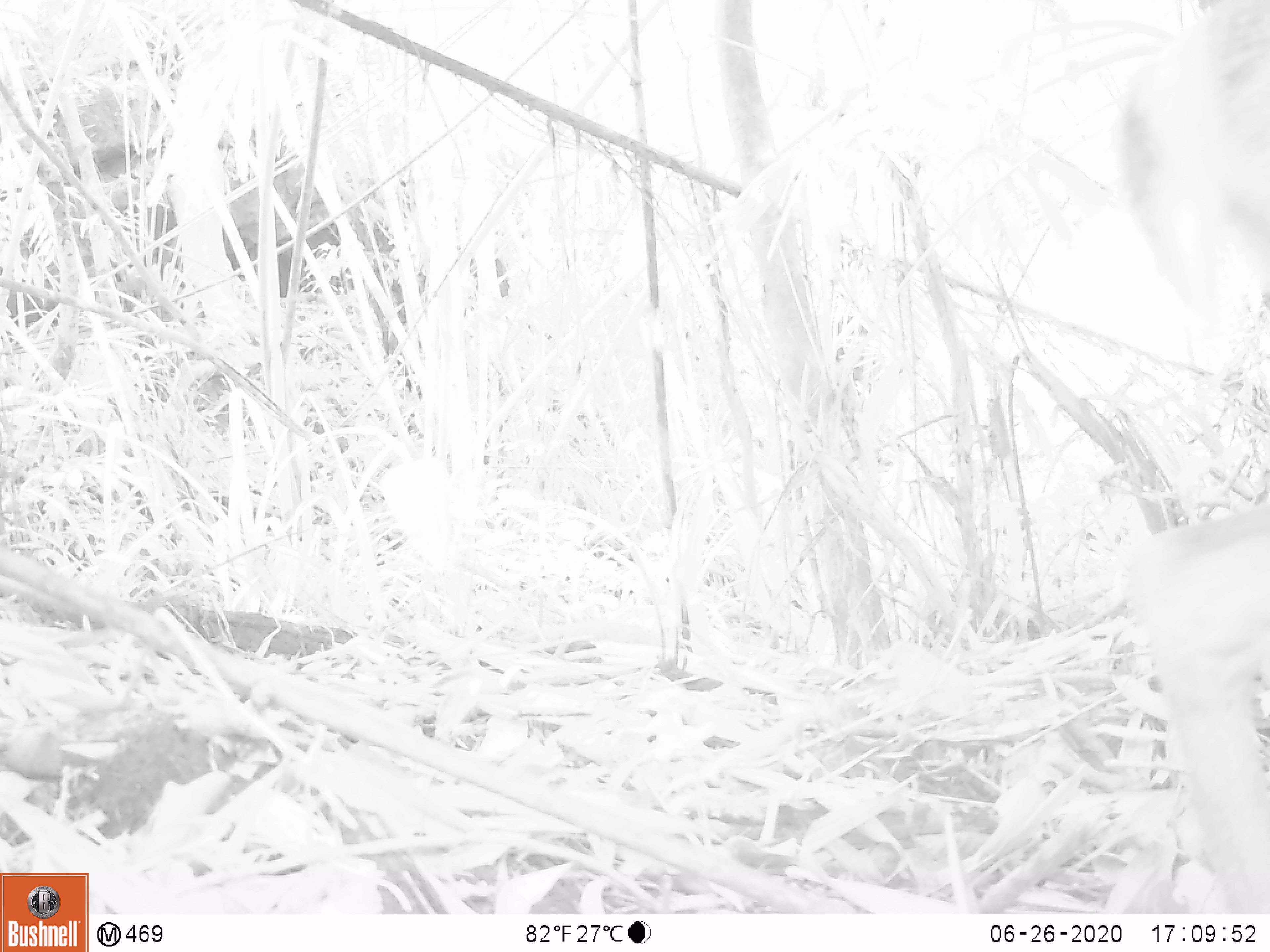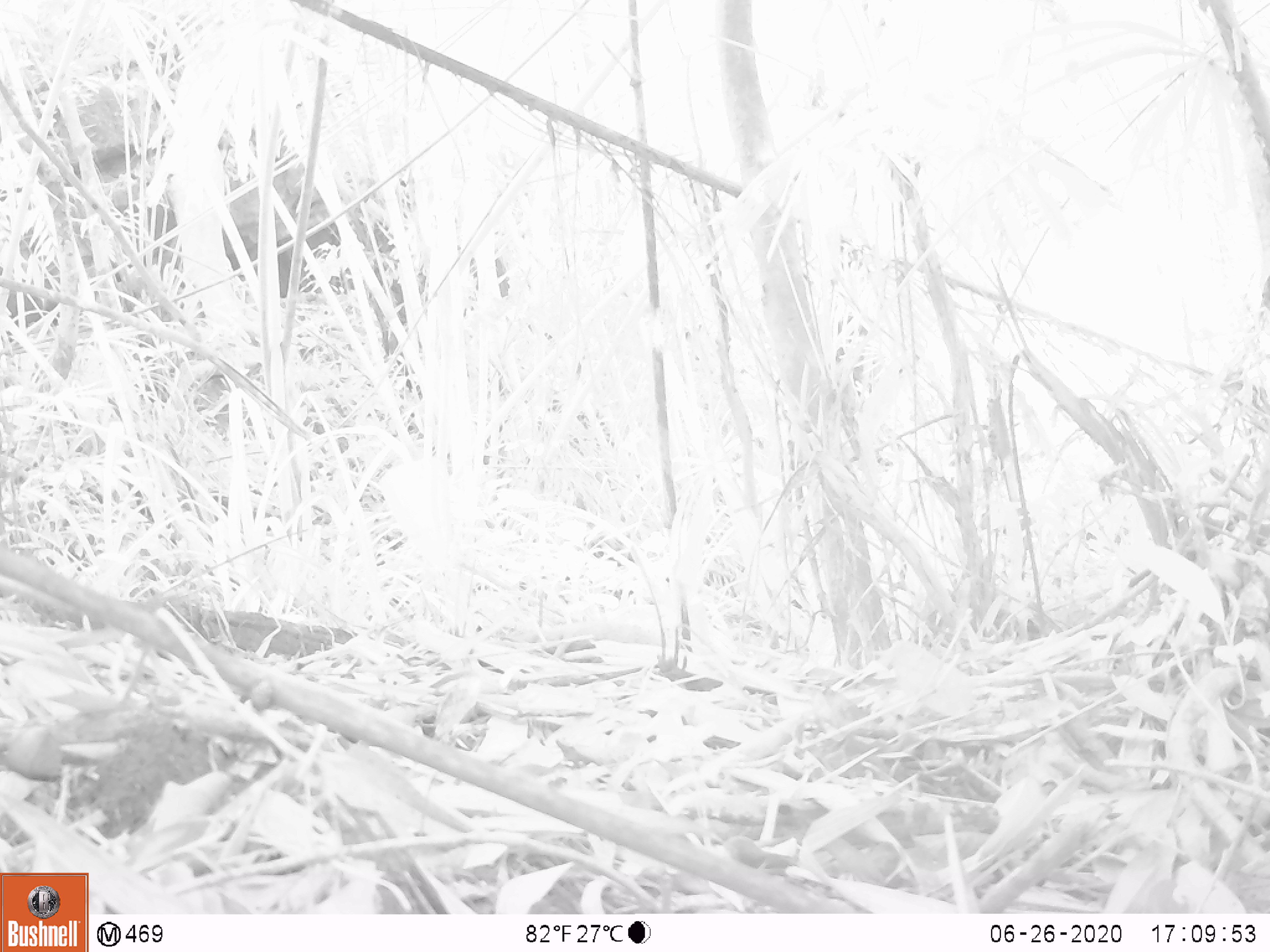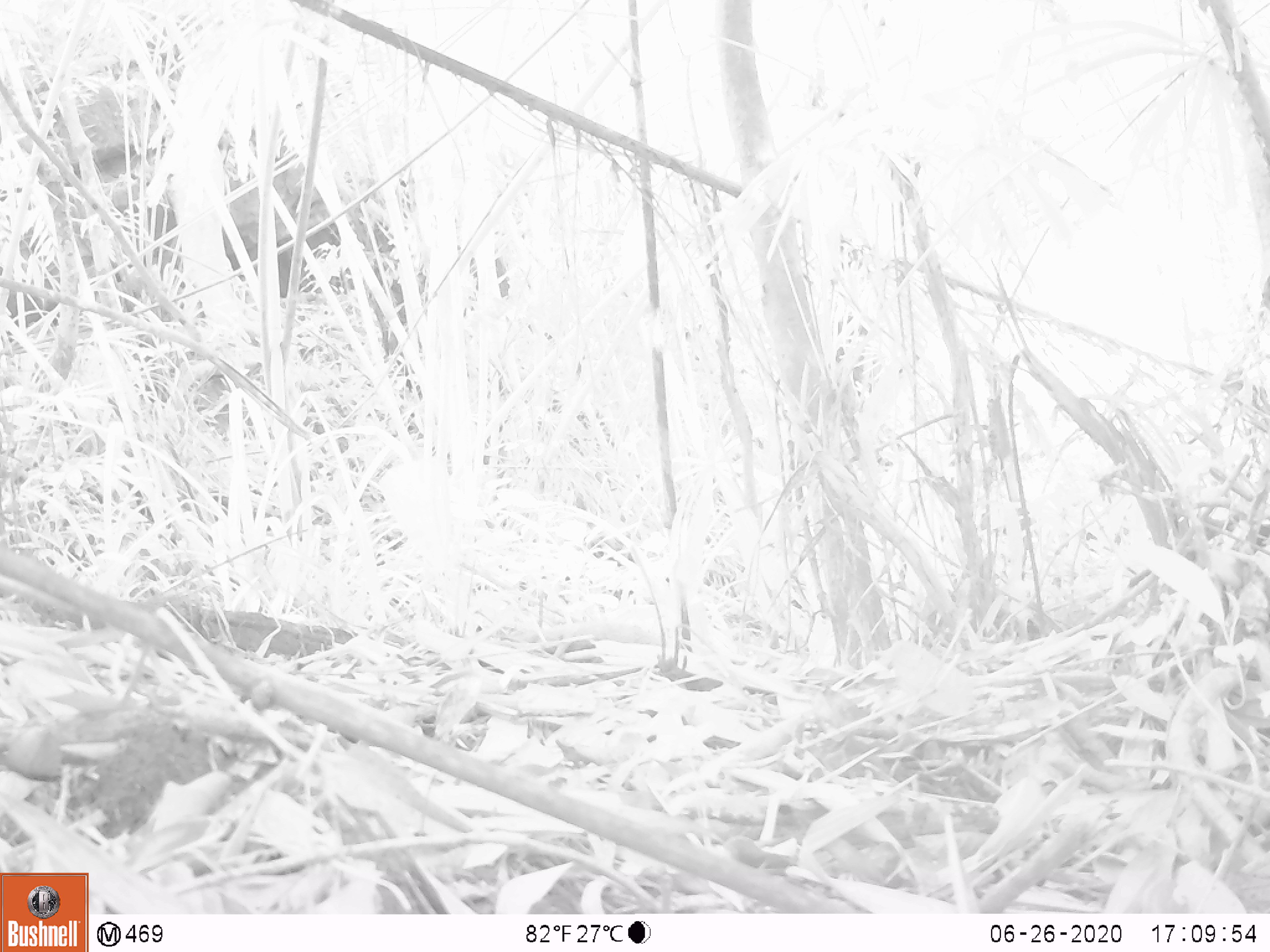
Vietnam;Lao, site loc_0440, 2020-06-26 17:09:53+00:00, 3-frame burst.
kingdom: Animalia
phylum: Chordata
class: Mammalia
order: Artiodactyla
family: Cervidae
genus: Muntiacus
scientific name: Muntiacus vuquangensis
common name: large-antlered muntjac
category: large antlered muntjac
Large antlered muntjac (large-antlered muntjac) (Muntiacus vuquangensis). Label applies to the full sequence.